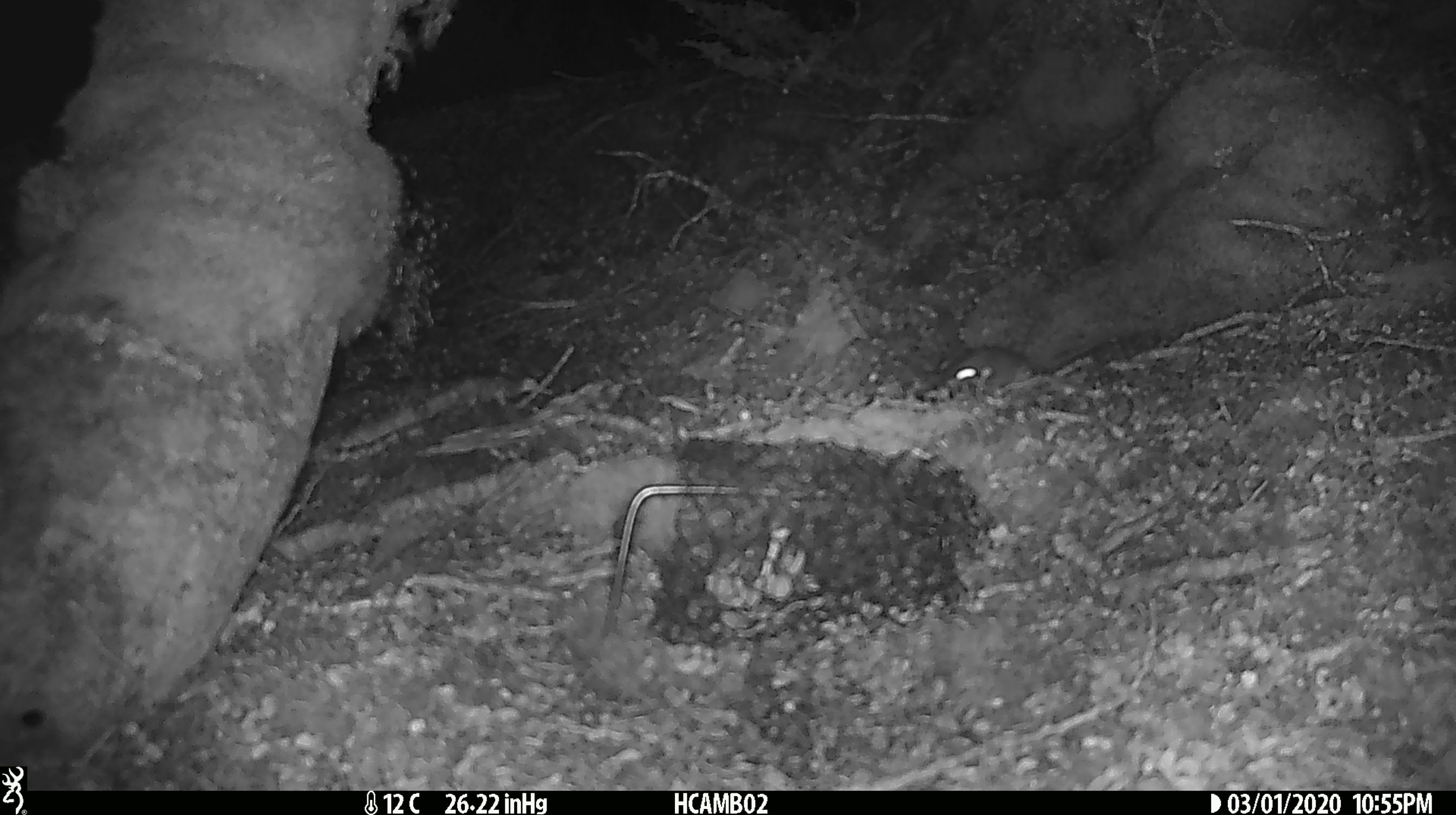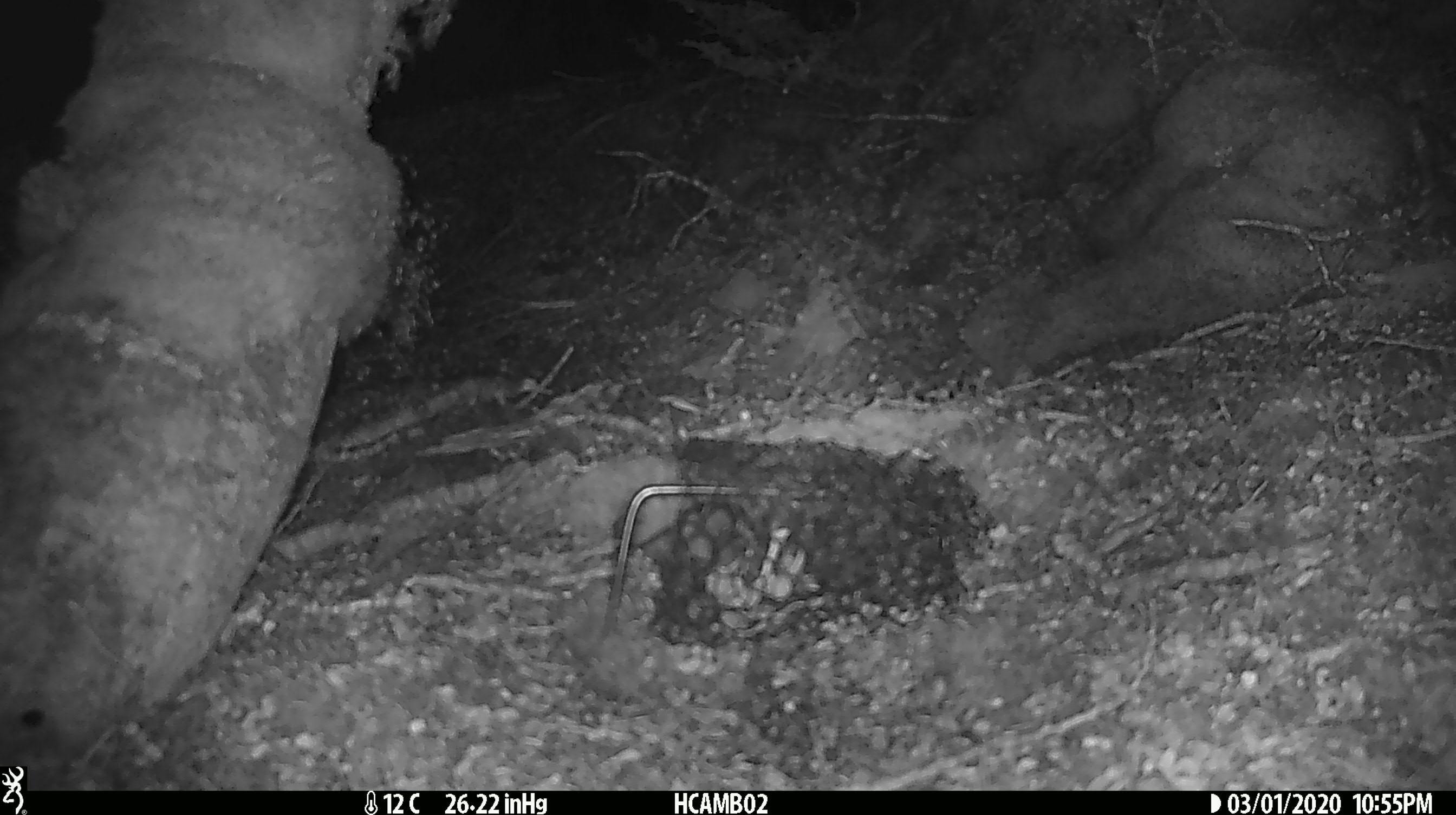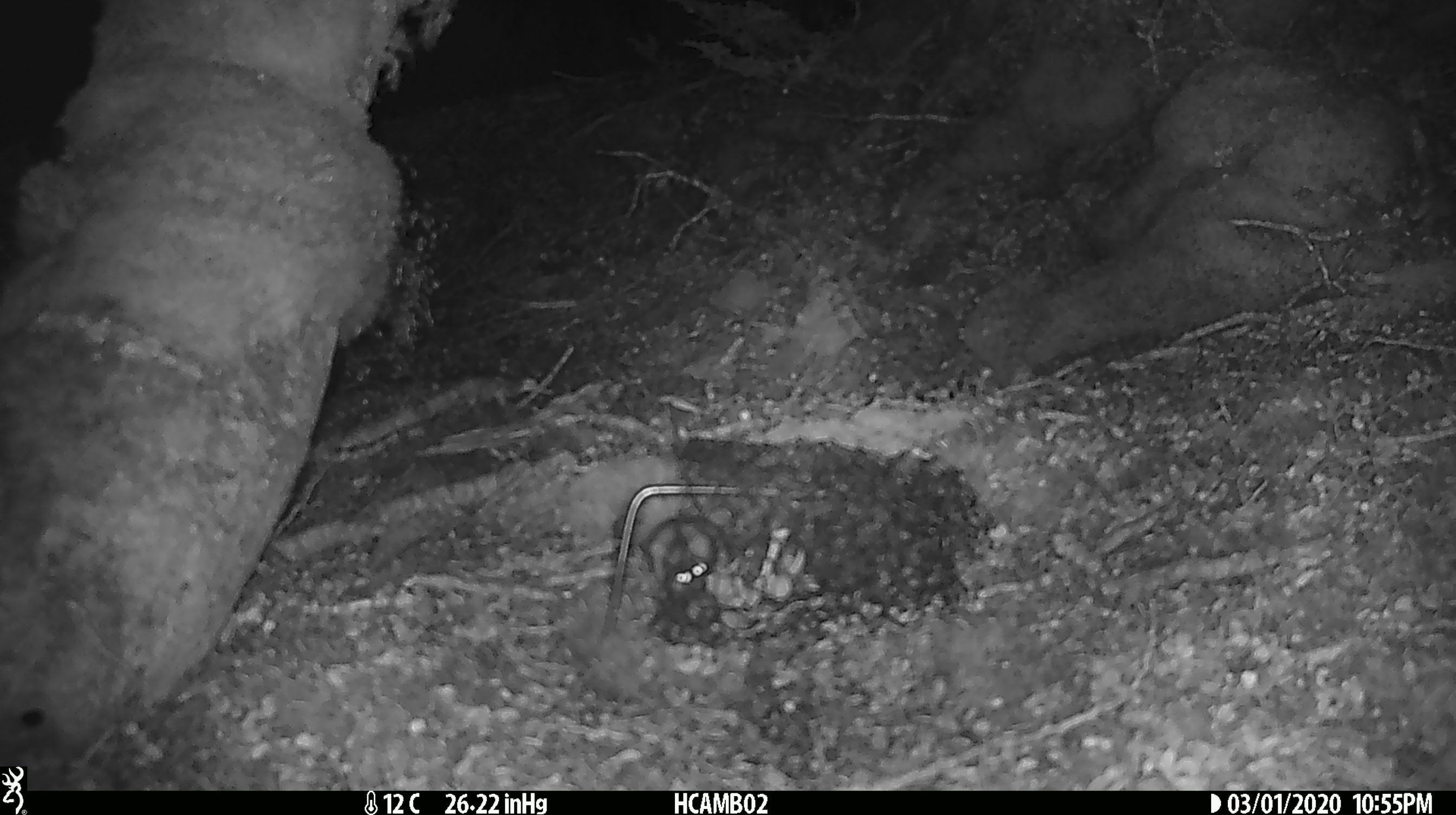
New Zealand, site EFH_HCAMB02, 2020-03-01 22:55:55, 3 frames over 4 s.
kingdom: Animalia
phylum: Chordata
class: Mammalia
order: Rodentia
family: Muridae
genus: Mus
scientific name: Mus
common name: mouse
Mouse (Mus).